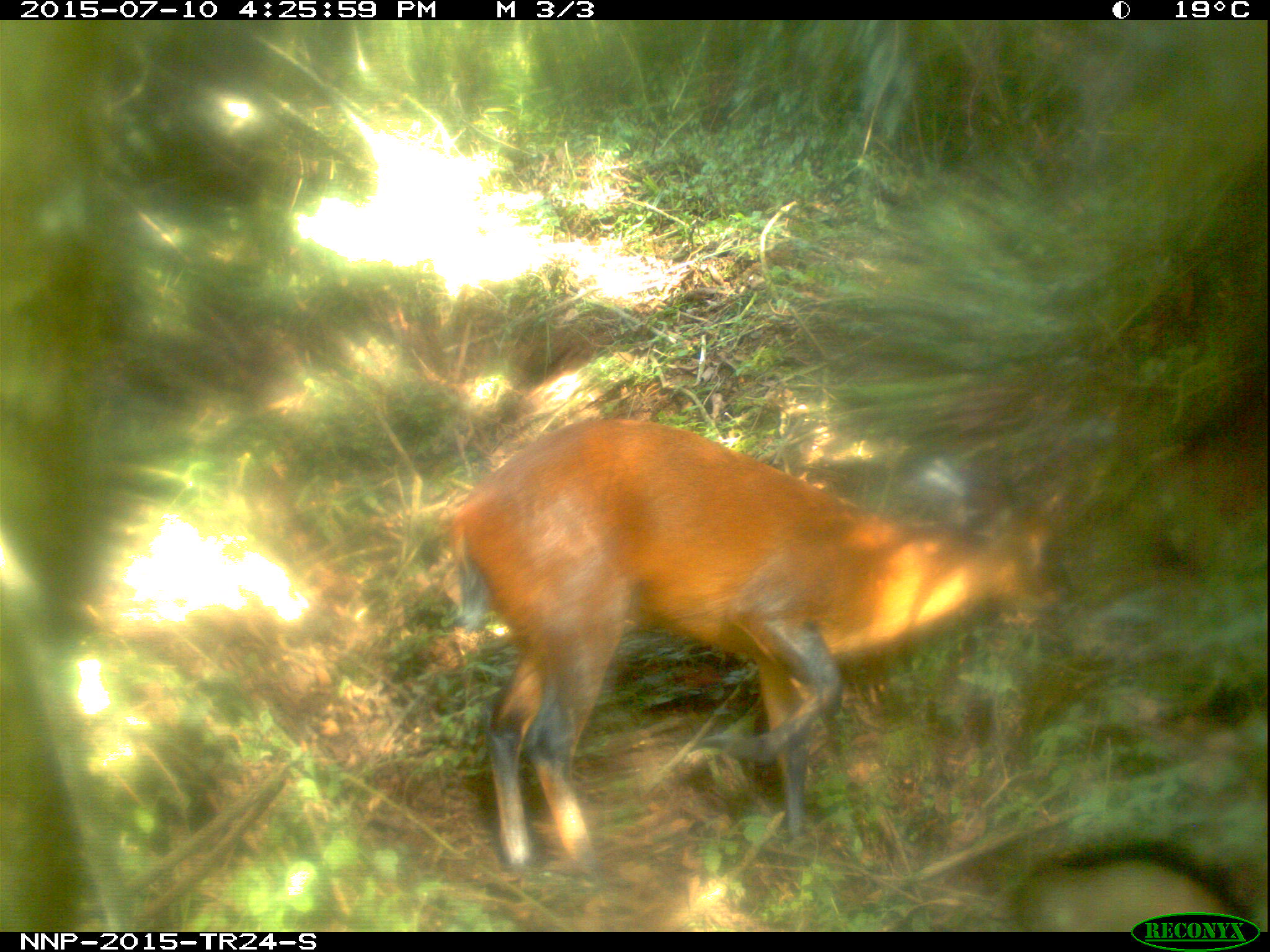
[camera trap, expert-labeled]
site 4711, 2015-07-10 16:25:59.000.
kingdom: Animalia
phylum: Chordata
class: Mammalia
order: Artiodactyla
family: Bovidae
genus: Cephalophus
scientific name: Cephalophus nigrifrons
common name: black-fronted duiker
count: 1